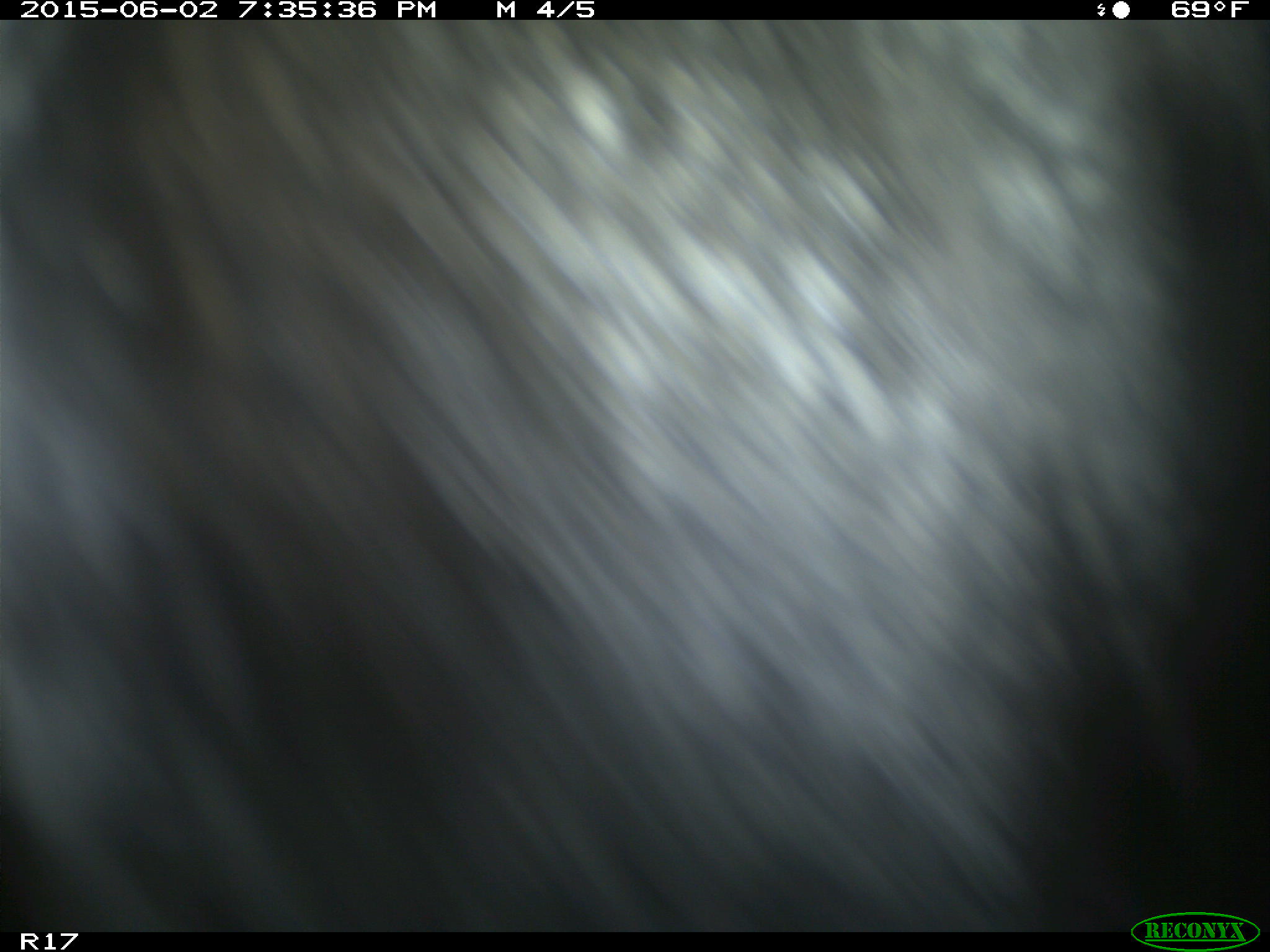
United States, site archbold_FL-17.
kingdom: Animalia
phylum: Chordata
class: Mammalia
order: Artiodactyla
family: Bovidae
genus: Bos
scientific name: Bos taurus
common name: domestic cow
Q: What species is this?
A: Bos taurus (domestic cow).